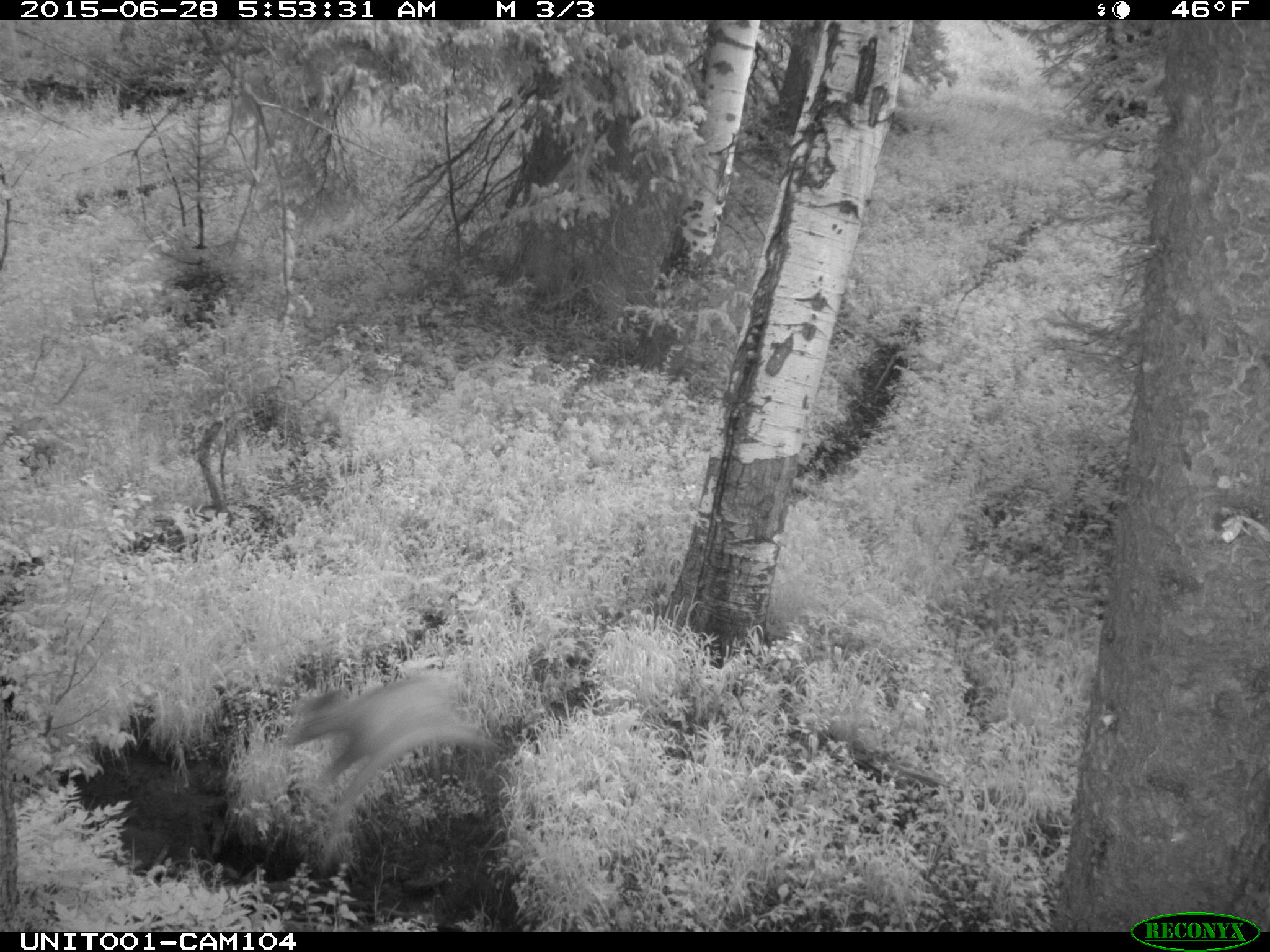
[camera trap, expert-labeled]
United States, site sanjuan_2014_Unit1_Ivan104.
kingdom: Animalia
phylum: Chordata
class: Mammalia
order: Artiodactyla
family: Cervidae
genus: Cervus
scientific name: Cervus elaphus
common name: red deer